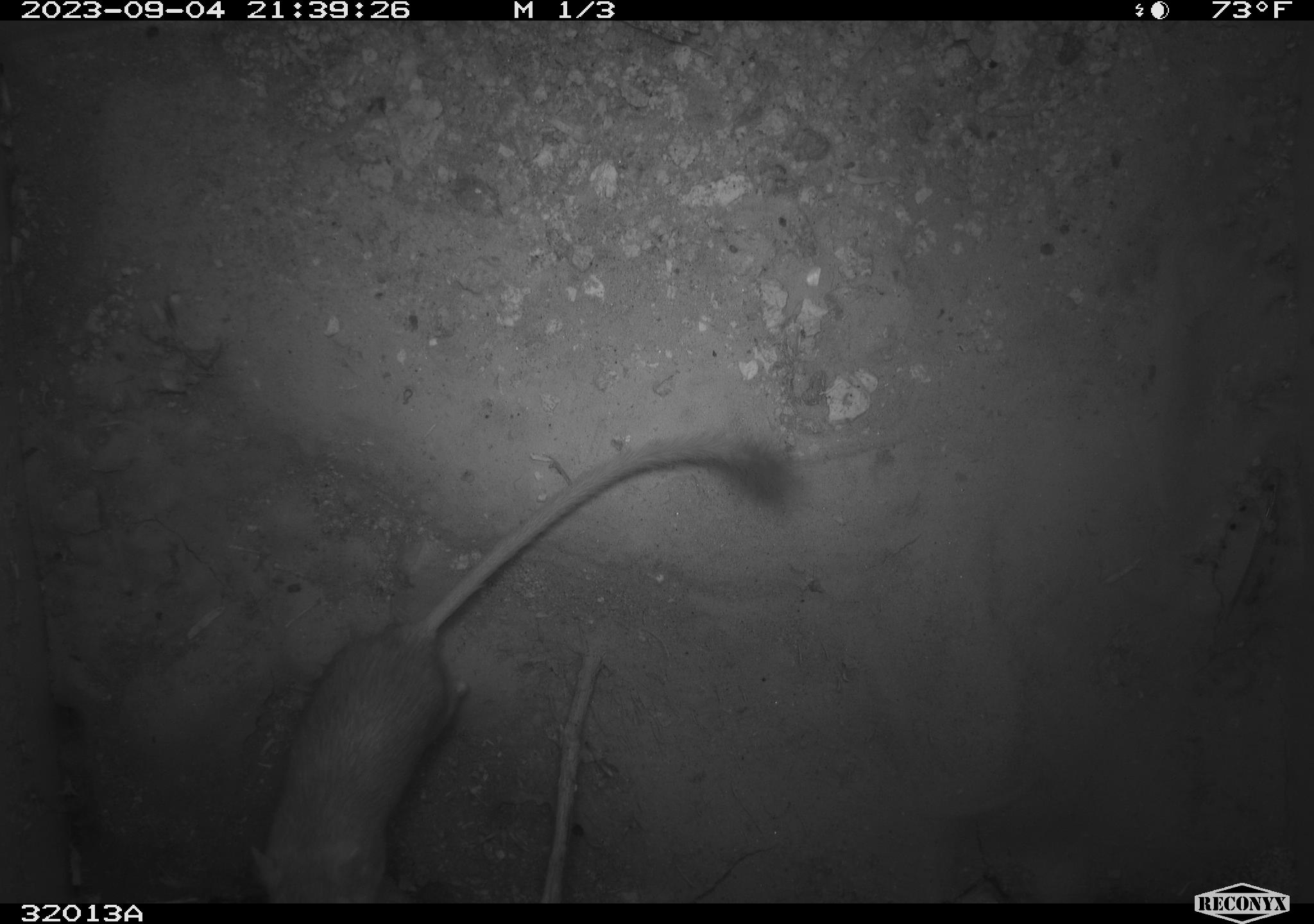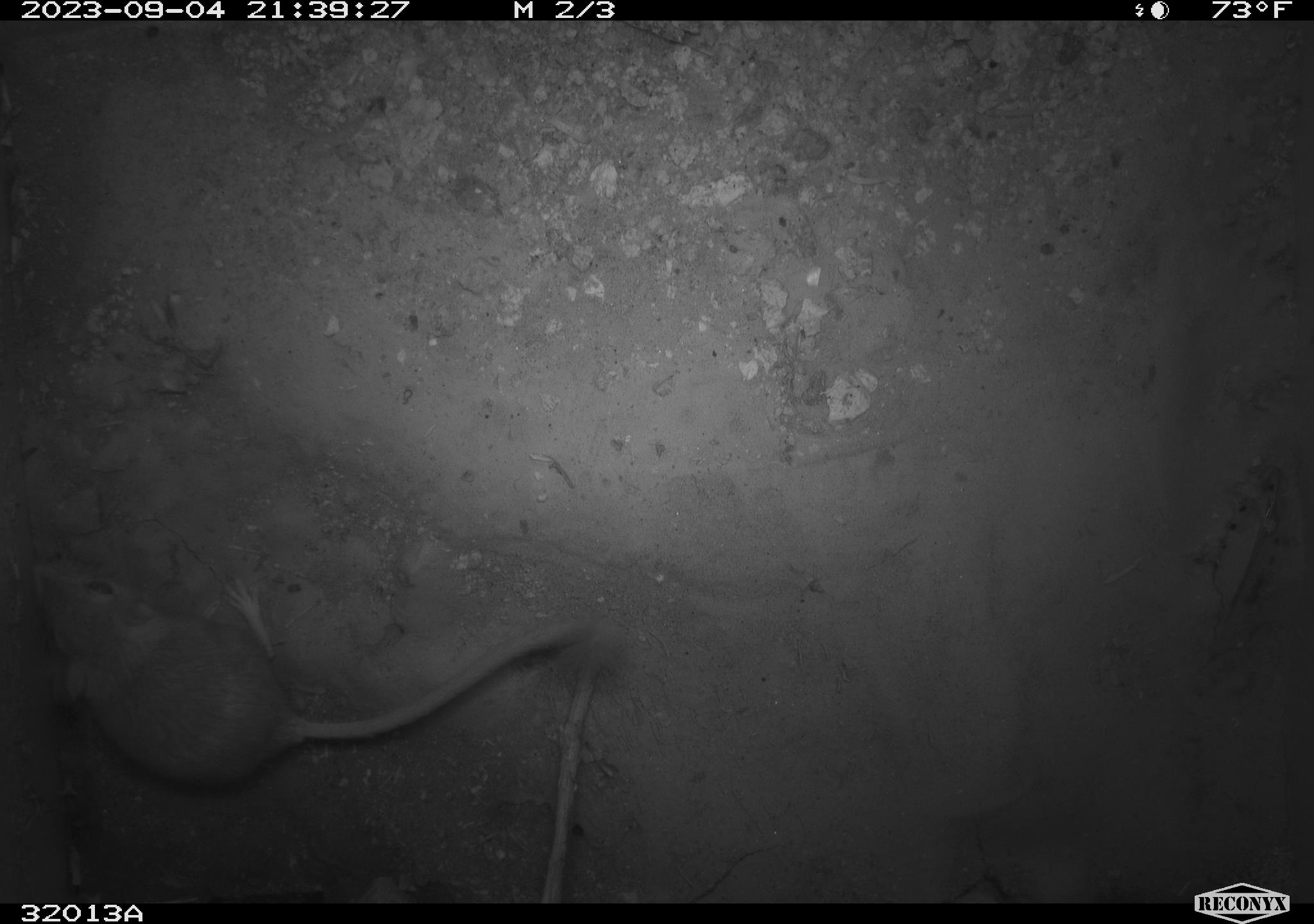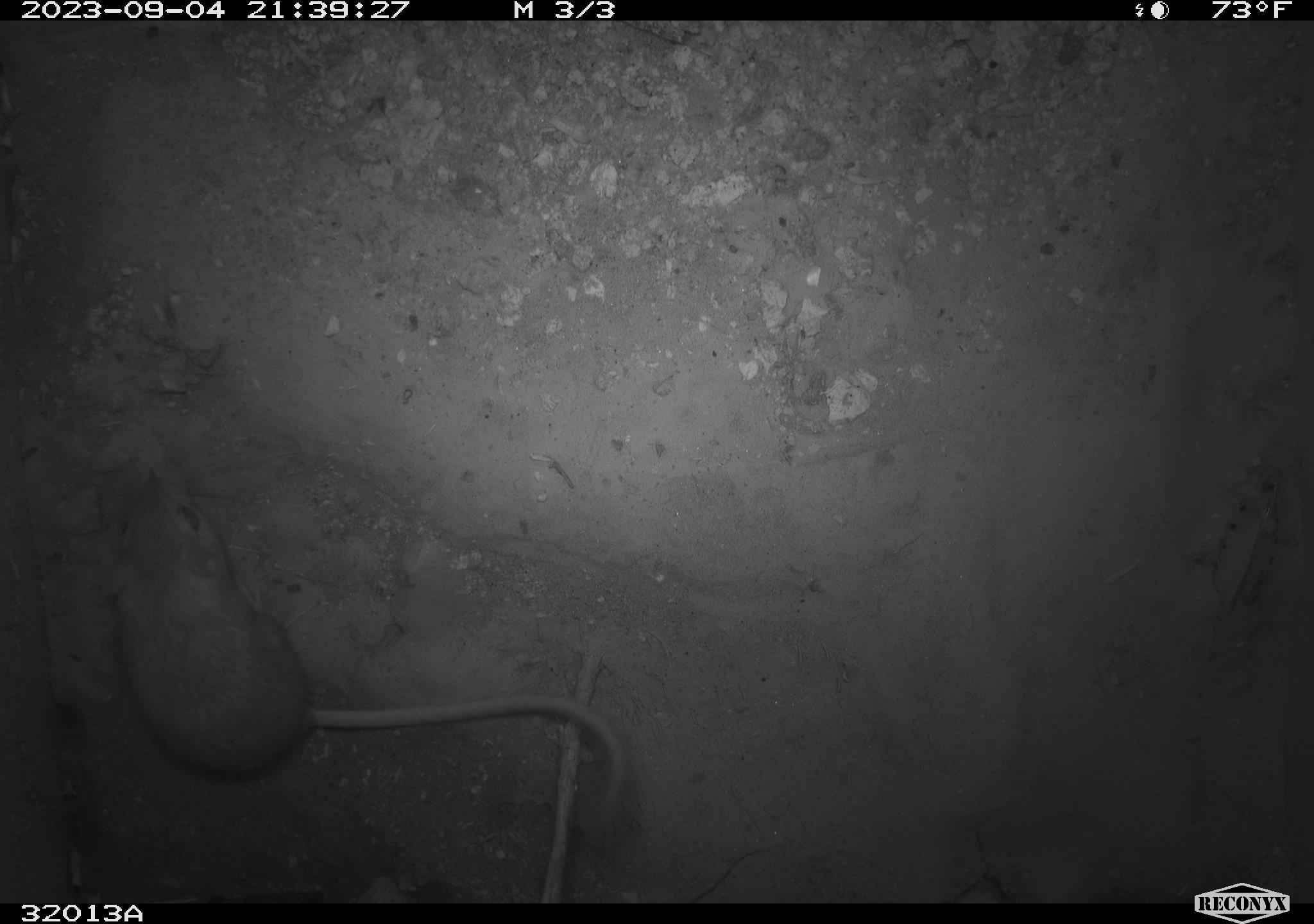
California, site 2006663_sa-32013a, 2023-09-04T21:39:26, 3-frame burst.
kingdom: Animalia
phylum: Chordata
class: Mammalia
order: Rodentia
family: Heteromyidae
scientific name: Heteromyidae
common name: kangaroo rats and pocket mice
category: heteromyidae family